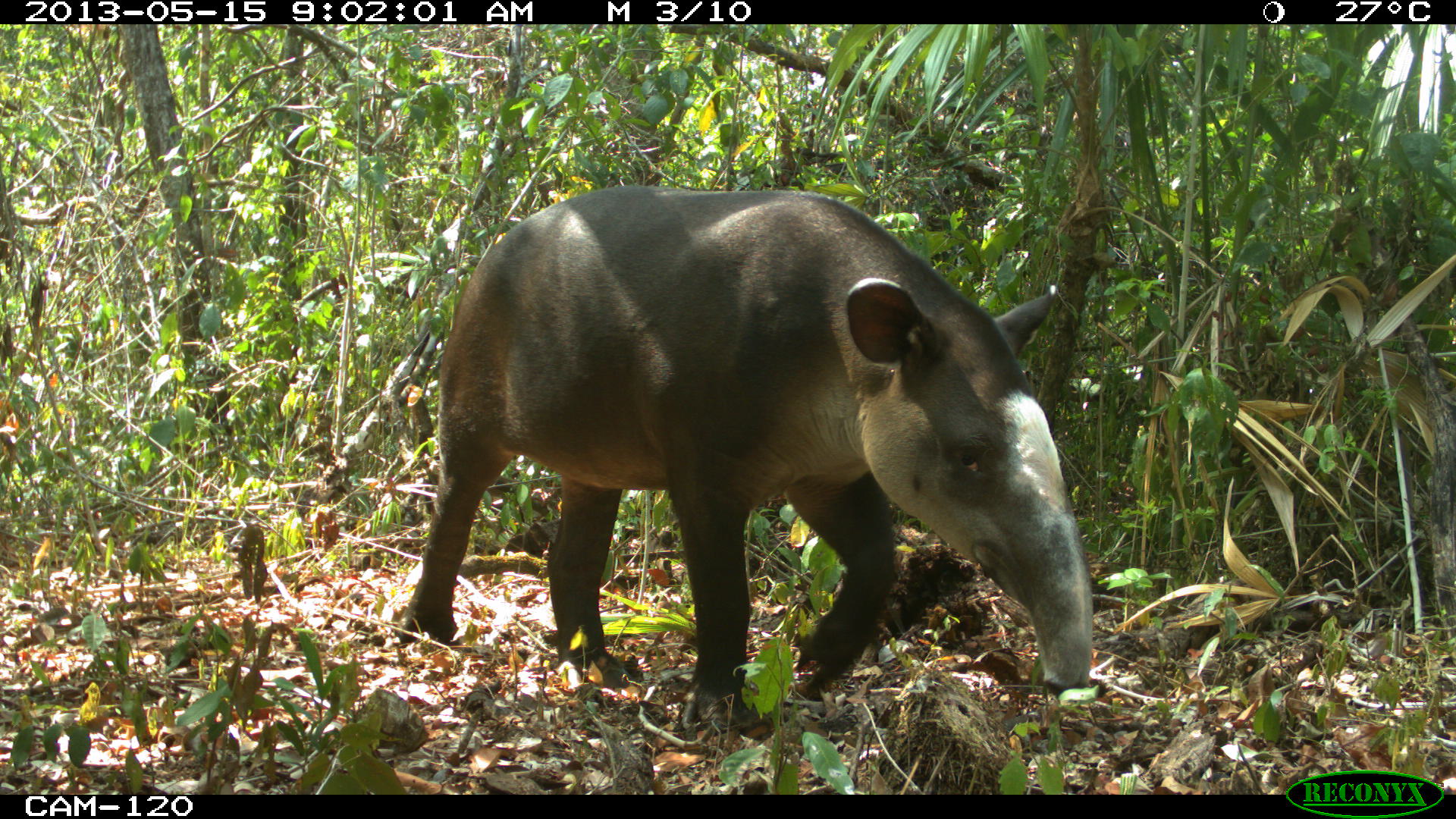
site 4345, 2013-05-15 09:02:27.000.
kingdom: Animalia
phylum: Chordata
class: Mammalia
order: Perissodactyla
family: Tapiridae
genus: Tapirus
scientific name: Tapirus bairdii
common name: baird's tapir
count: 1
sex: female